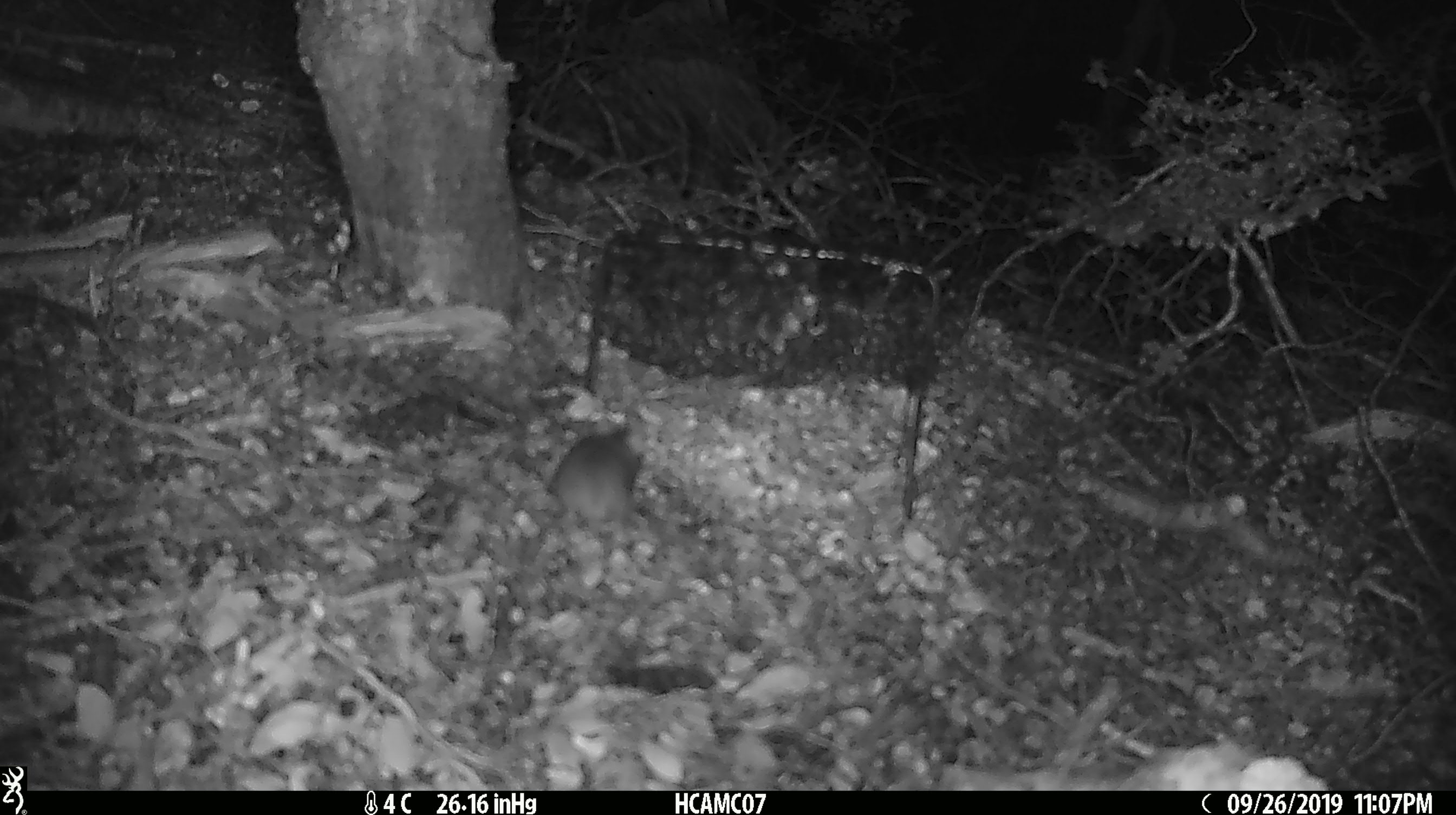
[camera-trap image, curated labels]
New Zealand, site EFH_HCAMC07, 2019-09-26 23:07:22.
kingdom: Animalia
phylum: Chordata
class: Mammalia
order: Rodentia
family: Muridae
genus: Mus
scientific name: Mus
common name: mouse